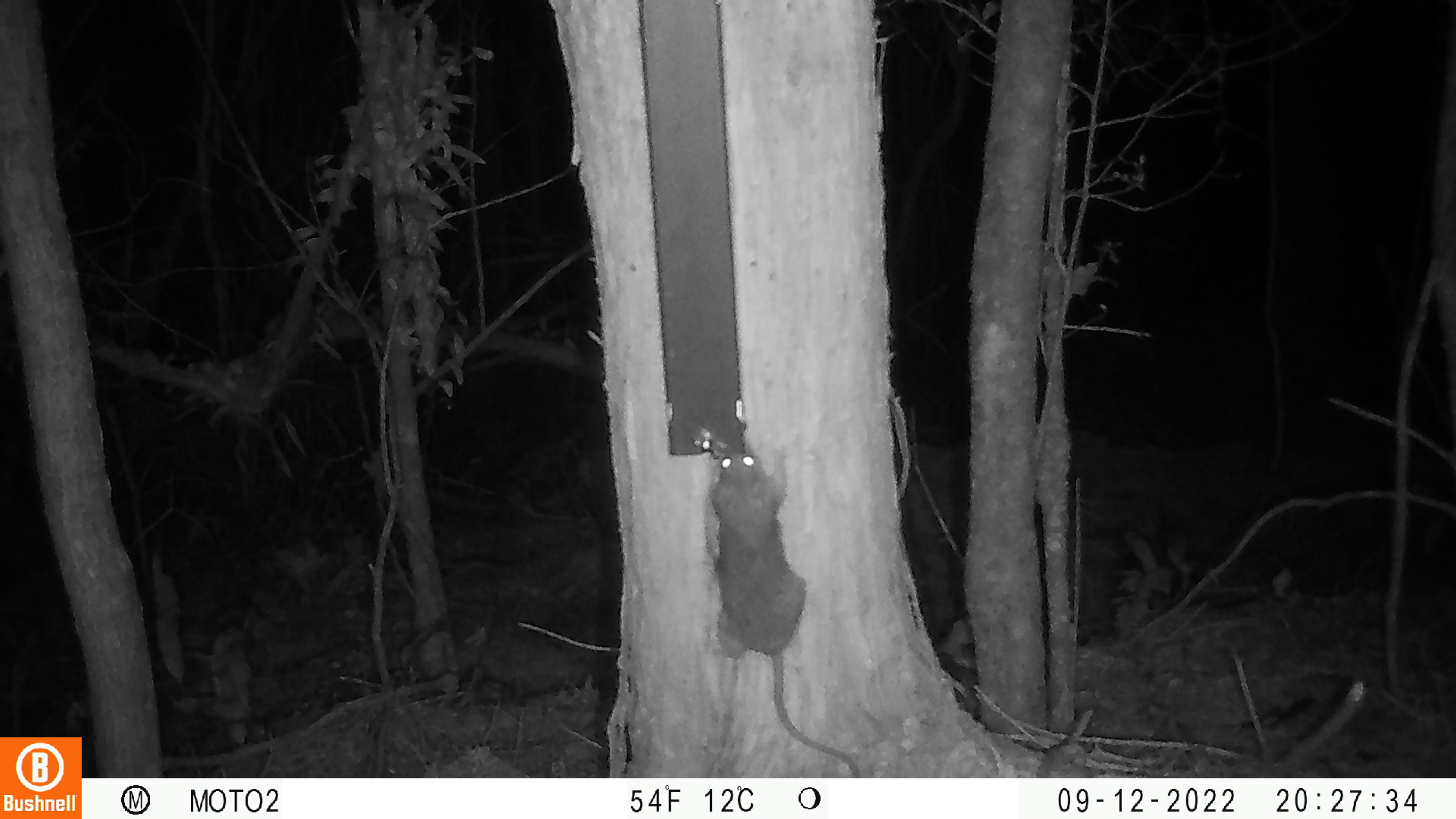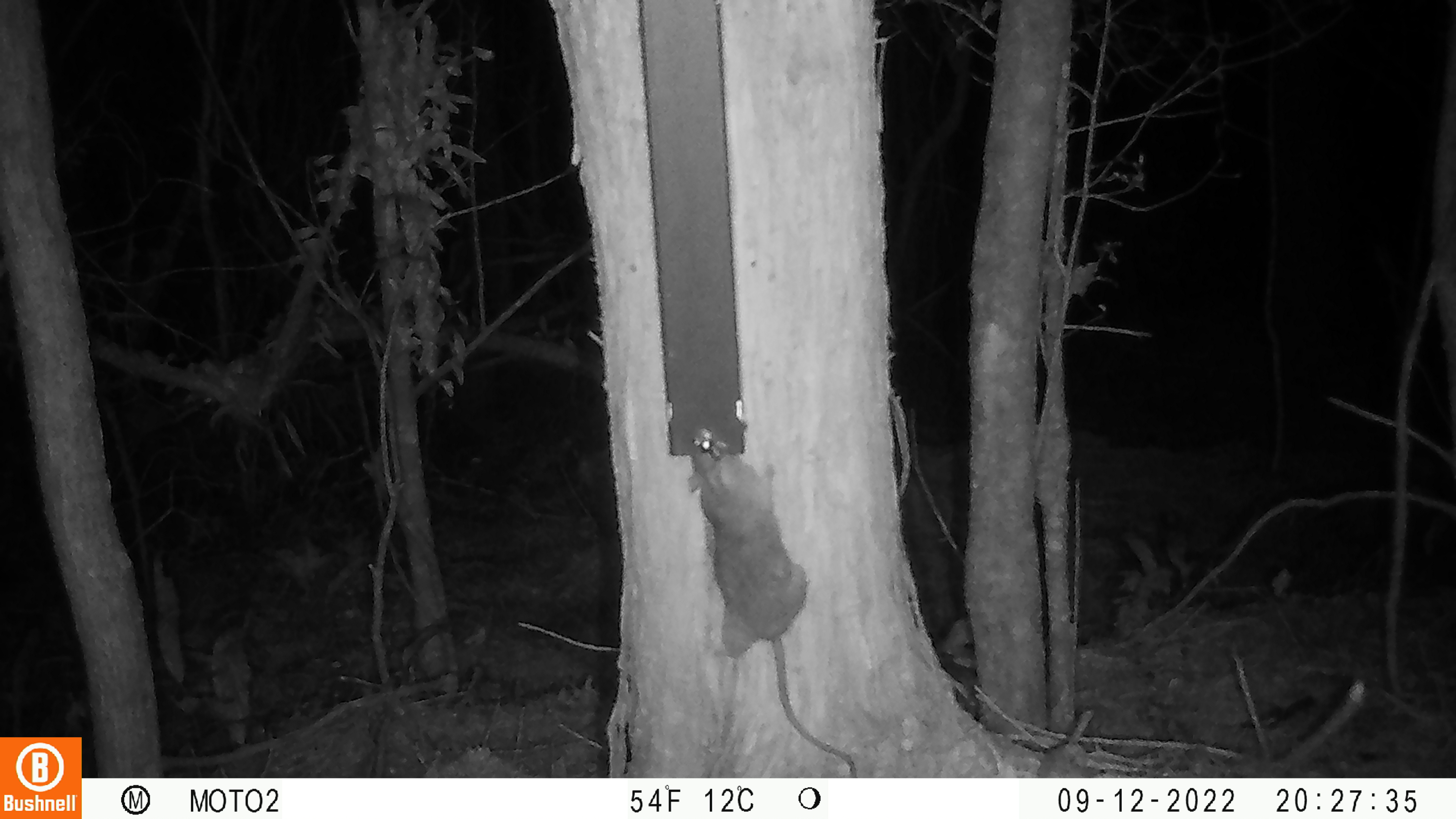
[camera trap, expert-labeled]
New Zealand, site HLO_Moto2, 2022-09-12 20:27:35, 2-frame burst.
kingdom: Animalia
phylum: Chordata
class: Mammalia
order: Rodentia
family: Muridae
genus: Rattus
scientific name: Rattus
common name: rat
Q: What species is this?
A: Rat (Rattus).